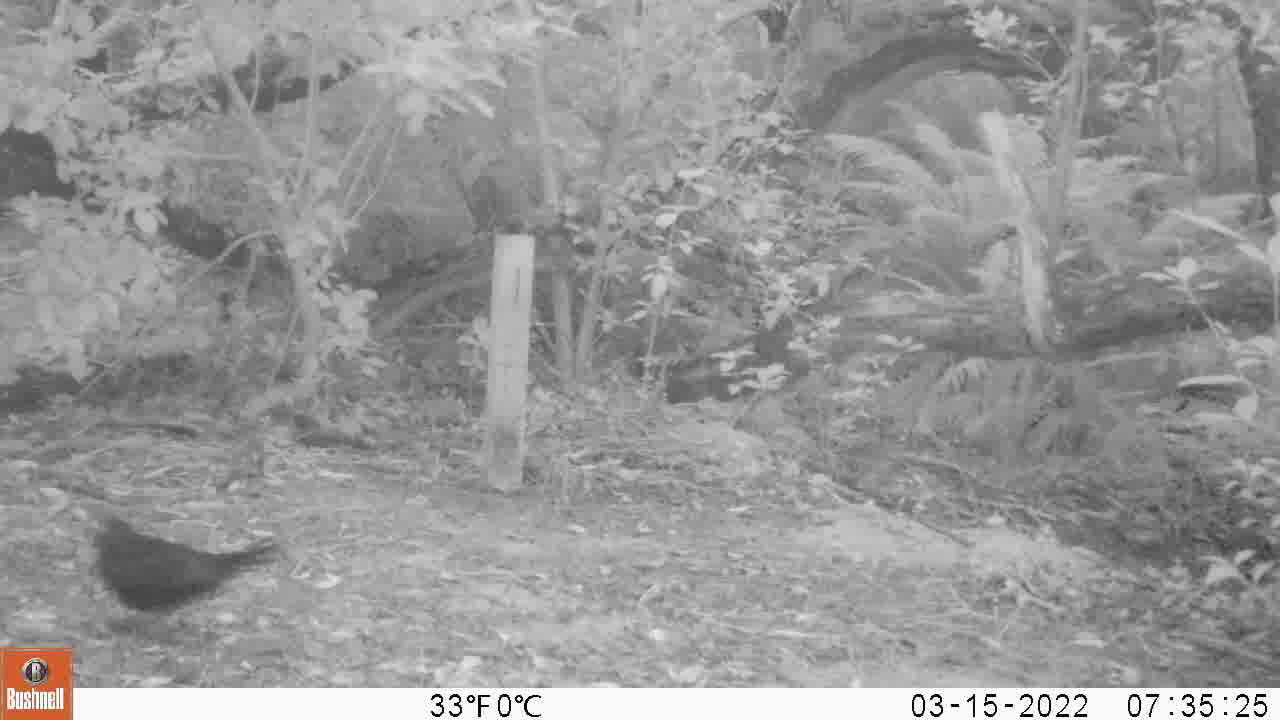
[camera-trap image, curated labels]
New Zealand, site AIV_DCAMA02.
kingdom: Animalia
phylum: Chordata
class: Aves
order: Passeriformes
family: Turdidae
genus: Turdus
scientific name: Turdus merula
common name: eurasian blackbird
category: blackbird